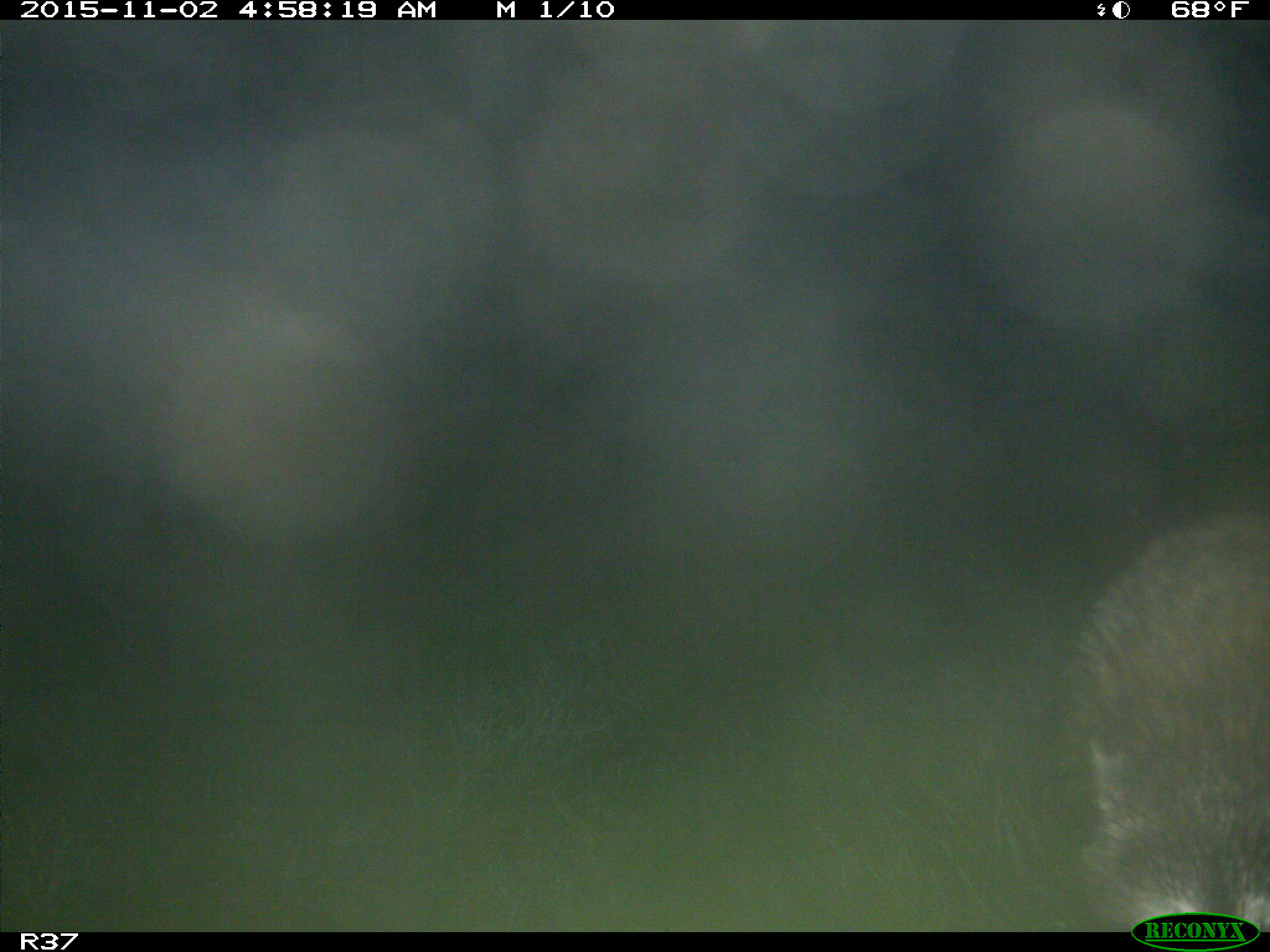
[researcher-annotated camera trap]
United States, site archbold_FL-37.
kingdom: Animalia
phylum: Chordata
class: Mammalia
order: Carnivora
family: Procyonidae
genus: Procyon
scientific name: Procyon lotor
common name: common raccoon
Procyon lotor (common raccoon).